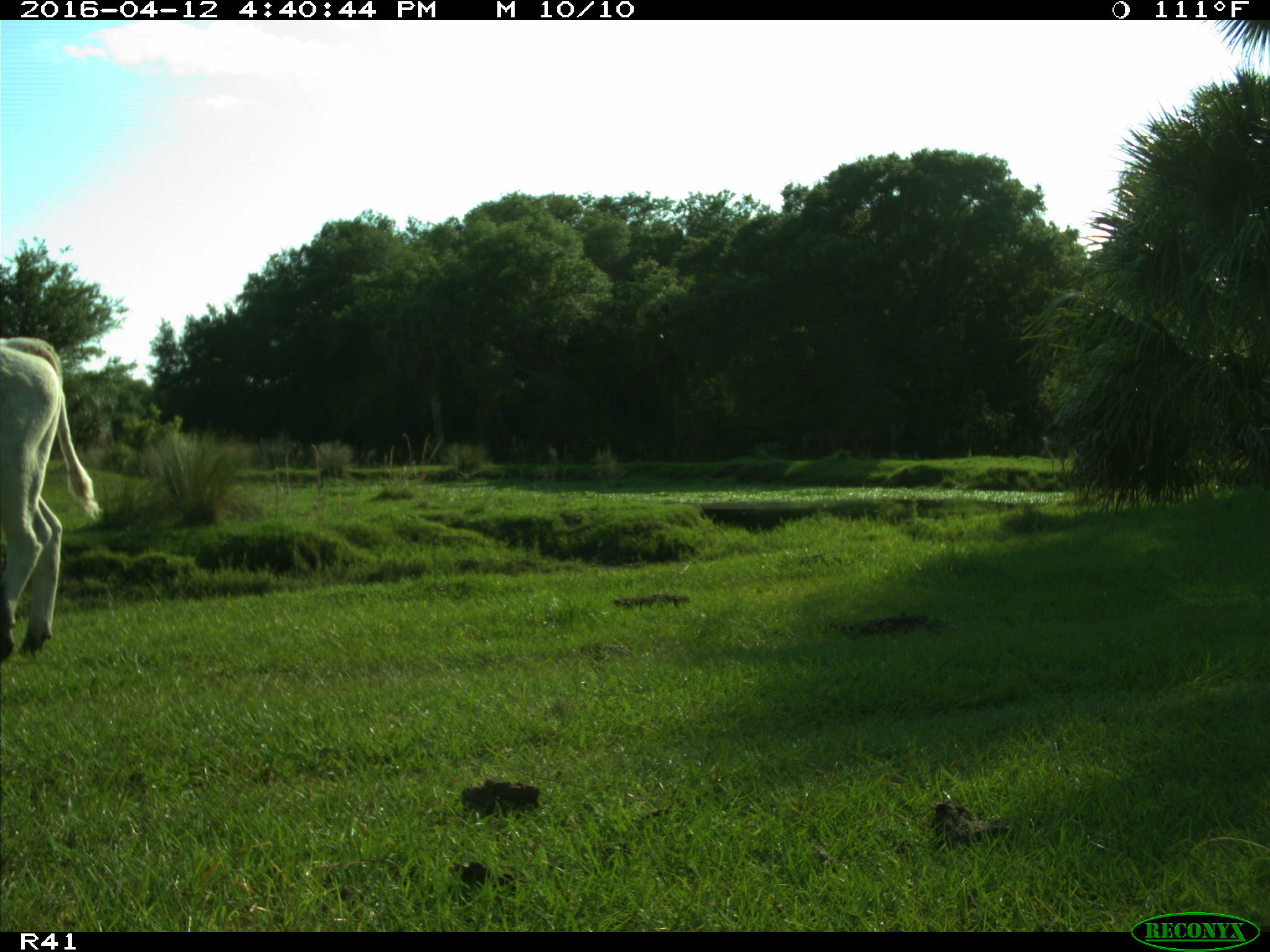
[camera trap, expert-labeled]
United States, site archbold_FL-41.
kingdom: Animalia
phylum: Chordata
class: Mammalia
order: Artiodactyla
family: Bovidae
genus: Bos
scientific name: Bos taurus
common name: domestic cow